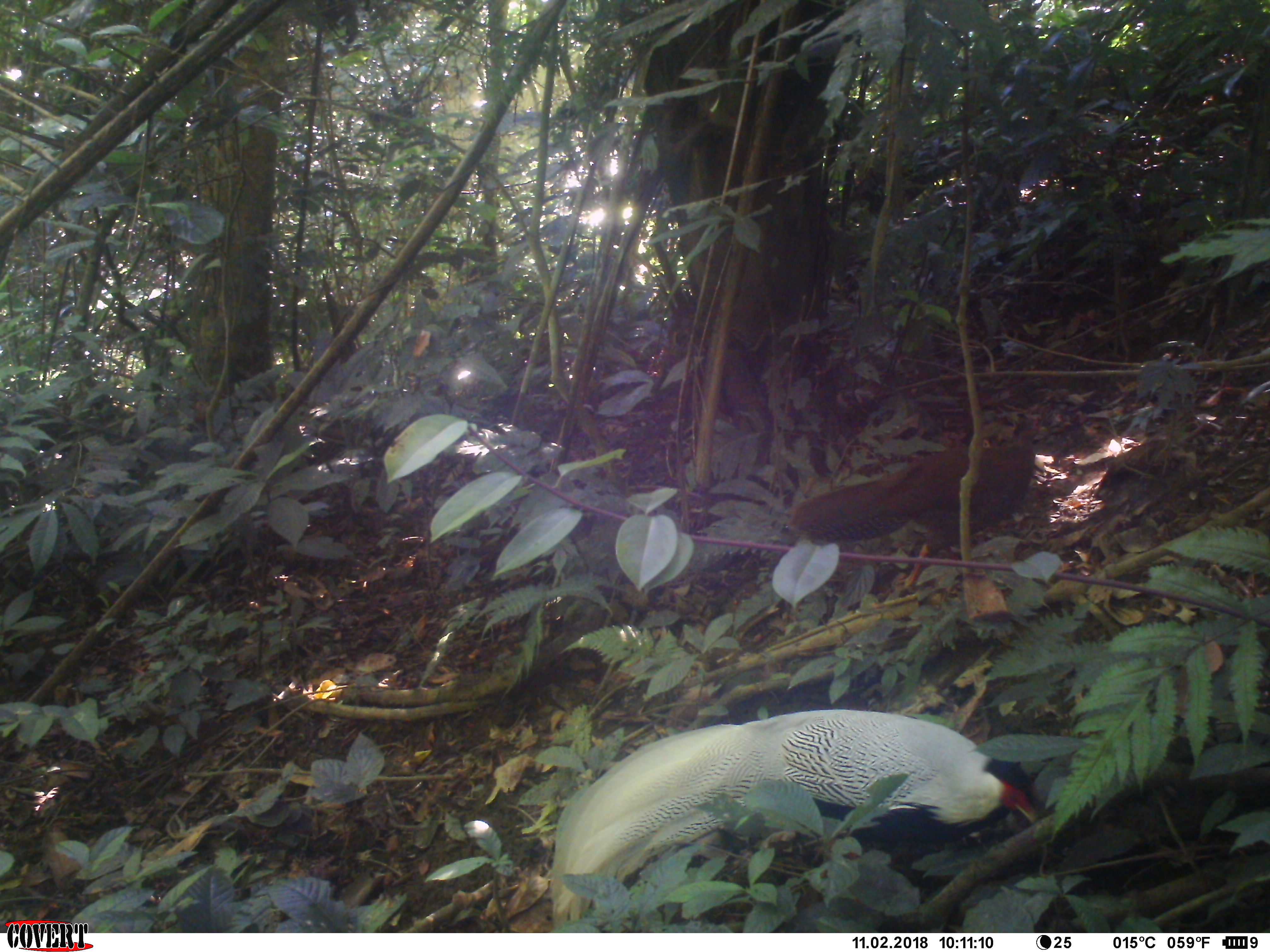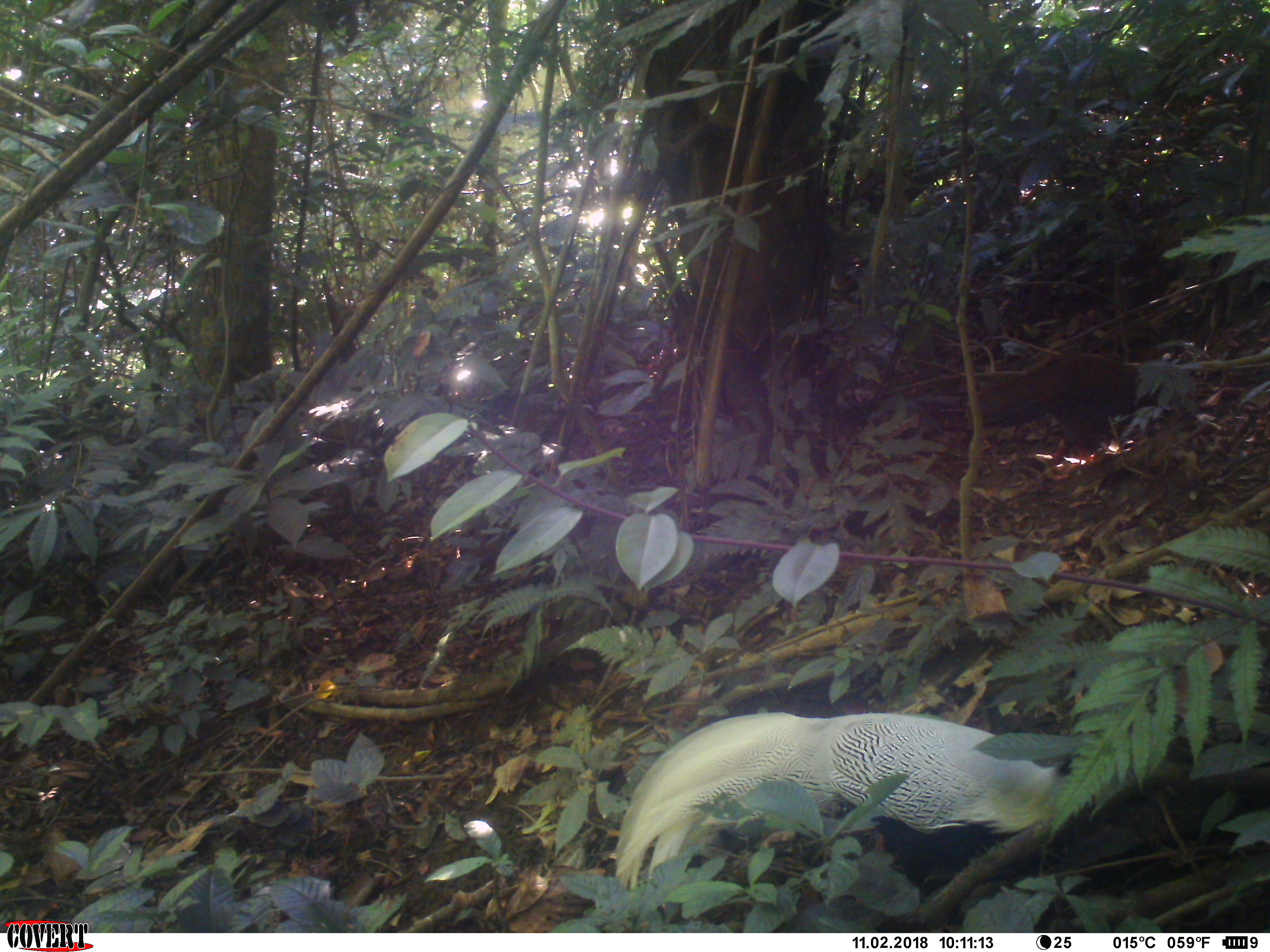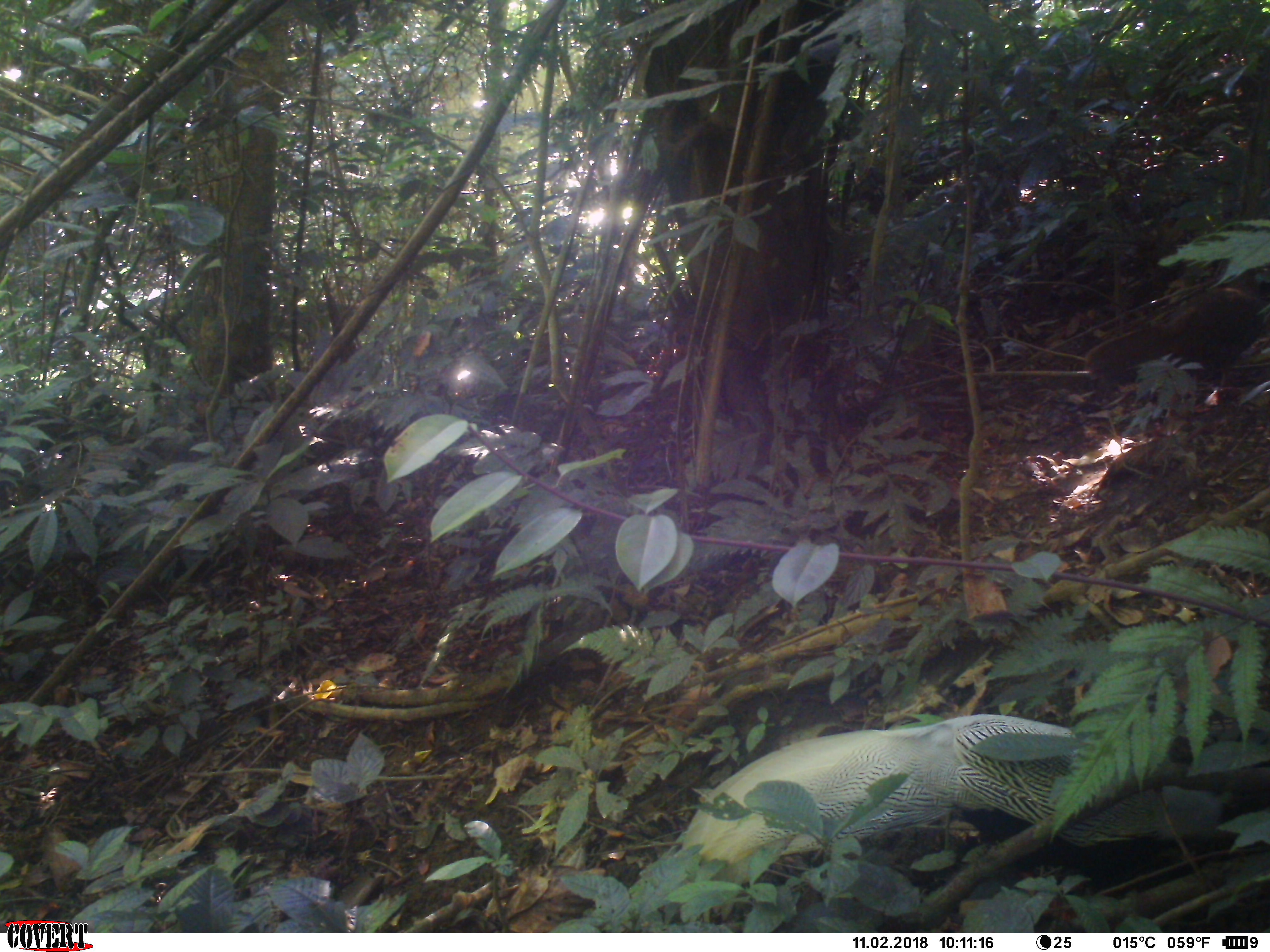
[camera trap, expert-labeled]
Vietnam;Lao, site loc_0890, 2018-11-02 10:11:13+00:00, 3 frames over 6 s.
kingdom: Animalia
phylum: Chordata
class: Aves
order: Galliformes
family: Phasianidae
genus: Lophura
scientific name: Lophura nycthemera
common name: silver pheasant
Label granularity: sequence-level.